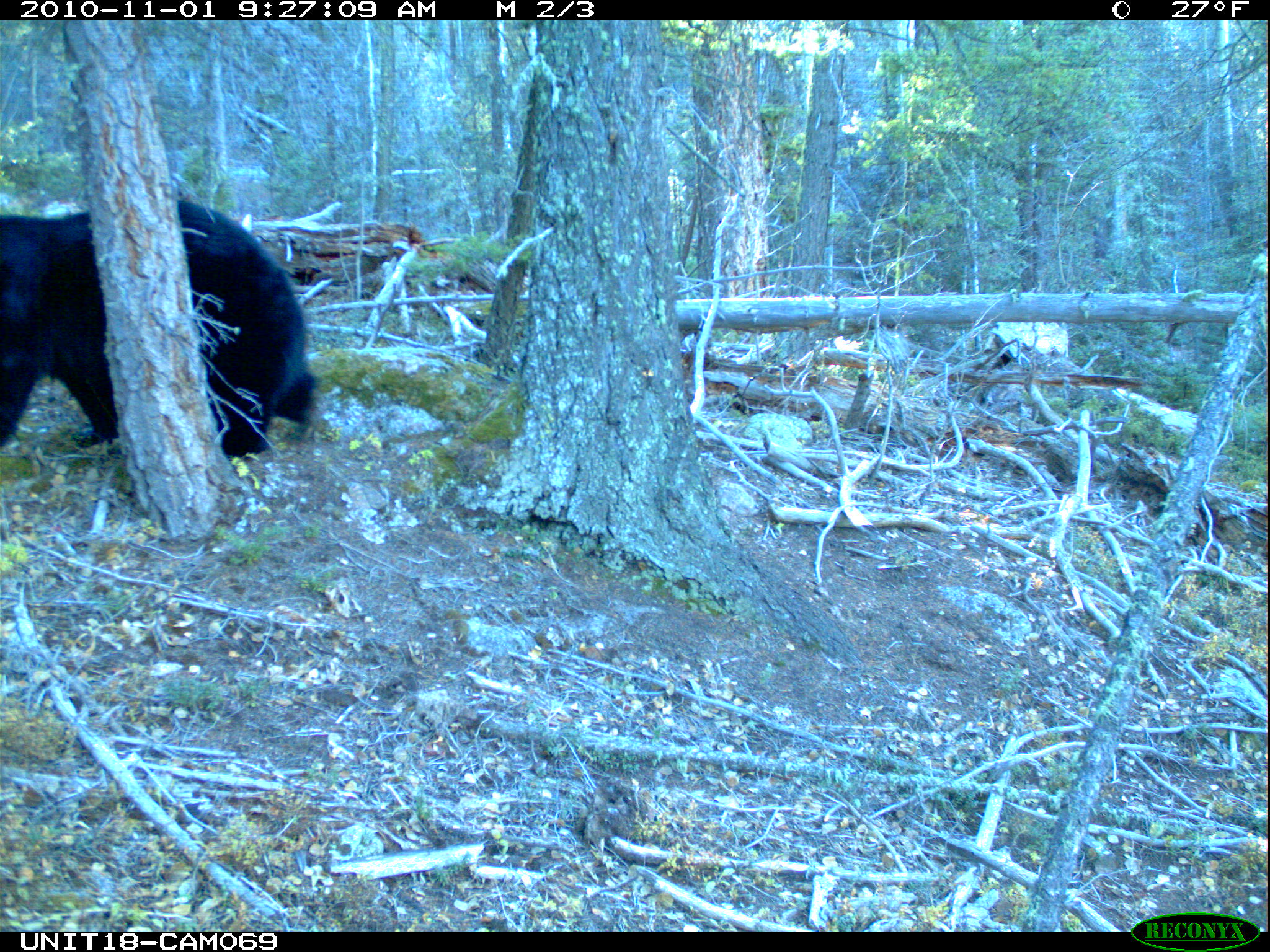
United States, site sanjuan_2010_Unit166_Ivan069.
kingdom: Animalia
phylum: Chordata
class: Mammalia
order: Carnivora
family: Ursidae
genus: Ursus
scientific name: Ursus americanus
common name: american black bear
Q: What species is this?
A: Ursus americanus (american black bear).